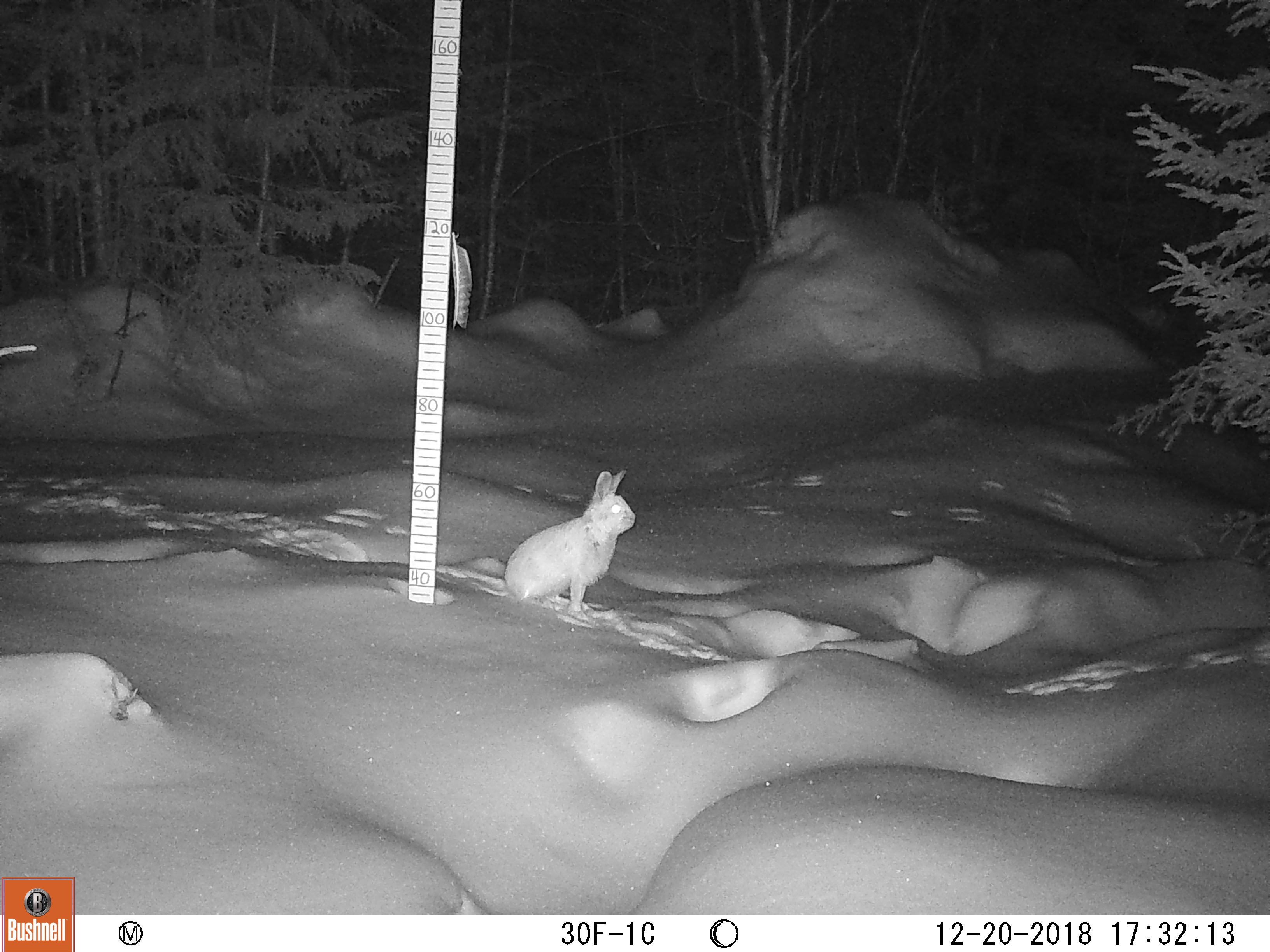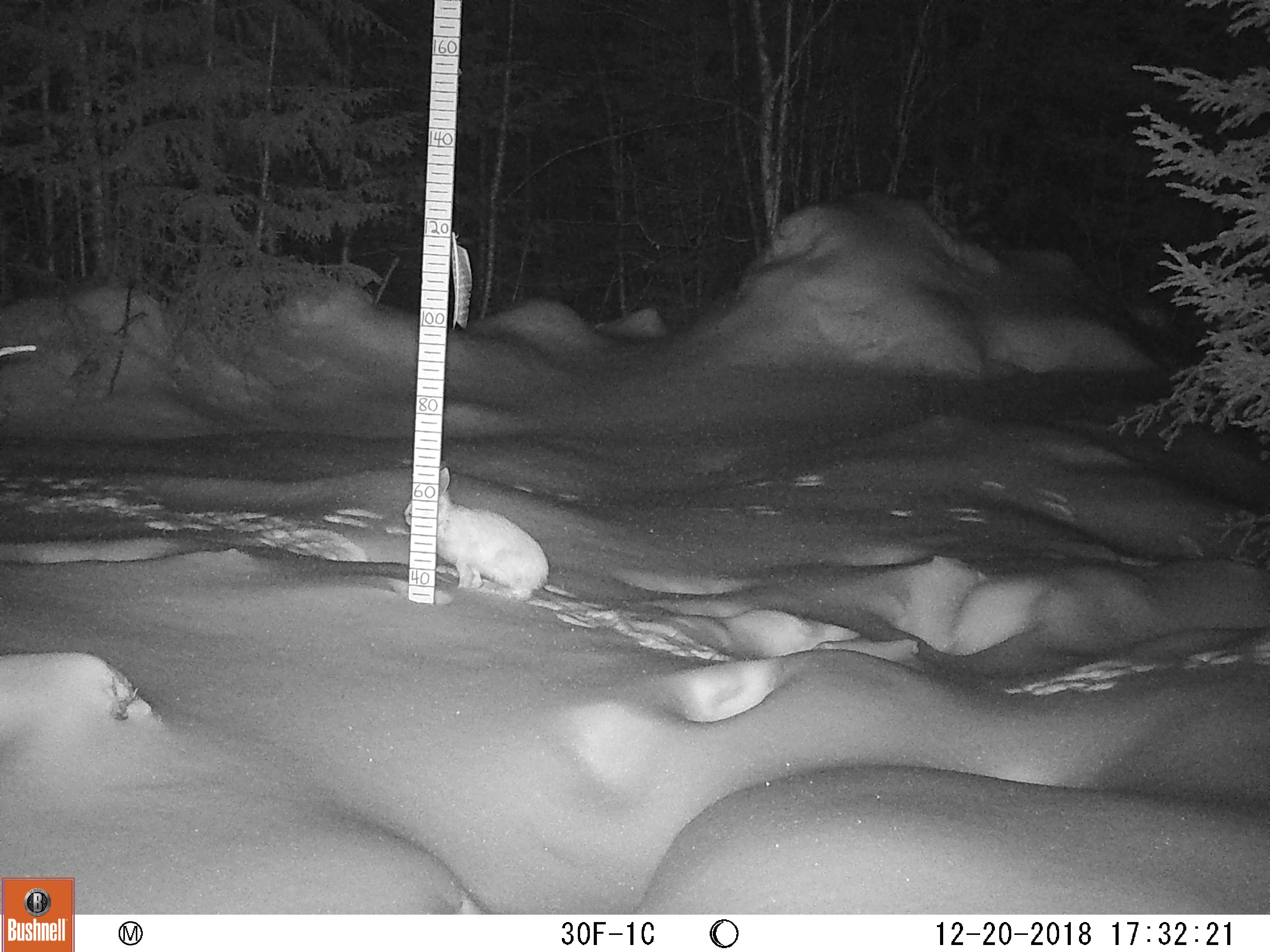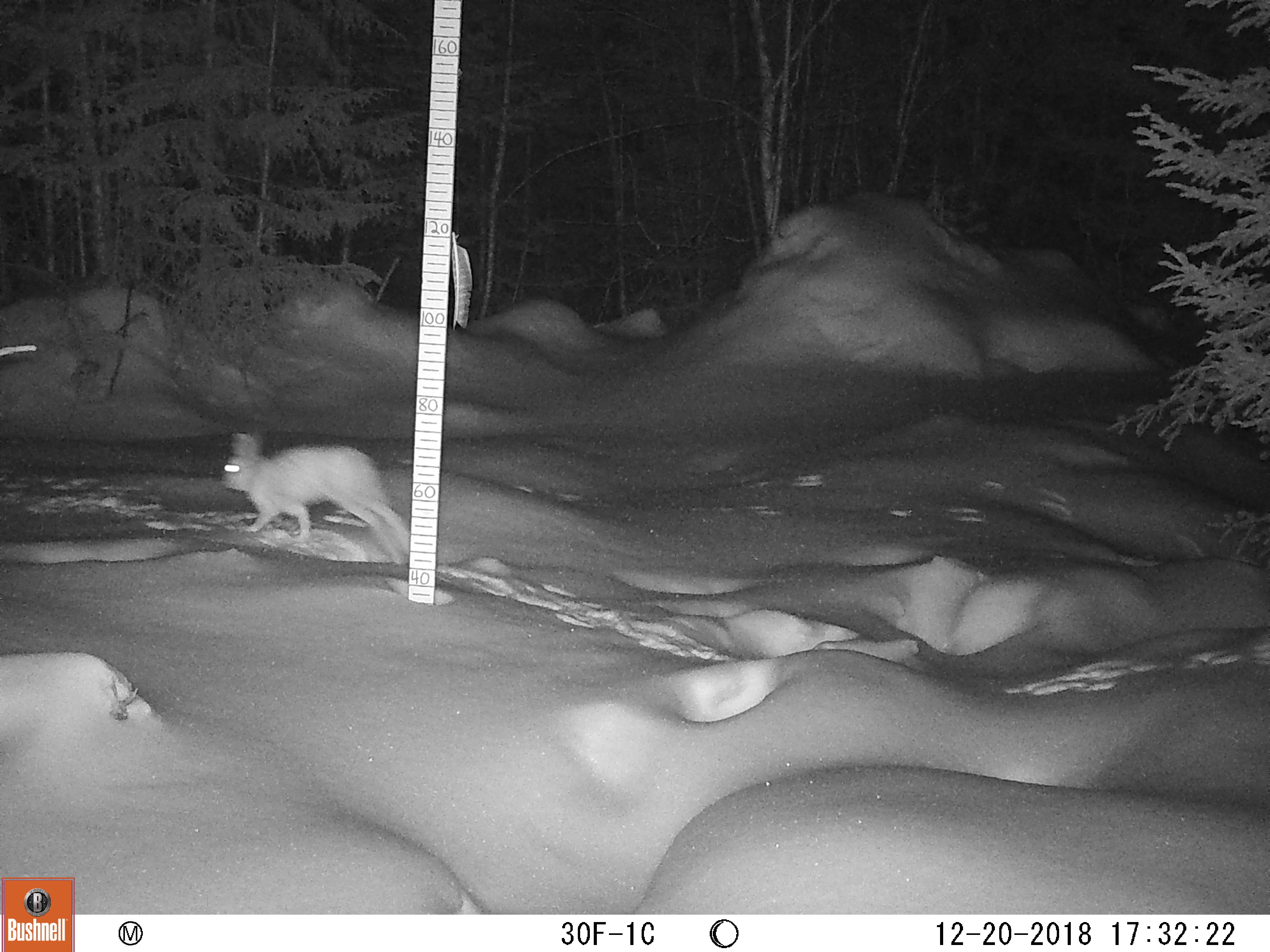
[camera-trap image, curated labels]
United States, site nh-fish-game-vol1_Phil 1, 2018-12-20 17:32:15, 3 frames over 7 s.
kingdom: Animalia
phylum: Chordata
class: Mammalia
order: Lagomorpha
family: Leporidae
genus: Lepus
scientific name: Lepus americanus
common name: snowshoe hare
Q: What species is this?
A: Snowshoe hare (Lepus americanus).